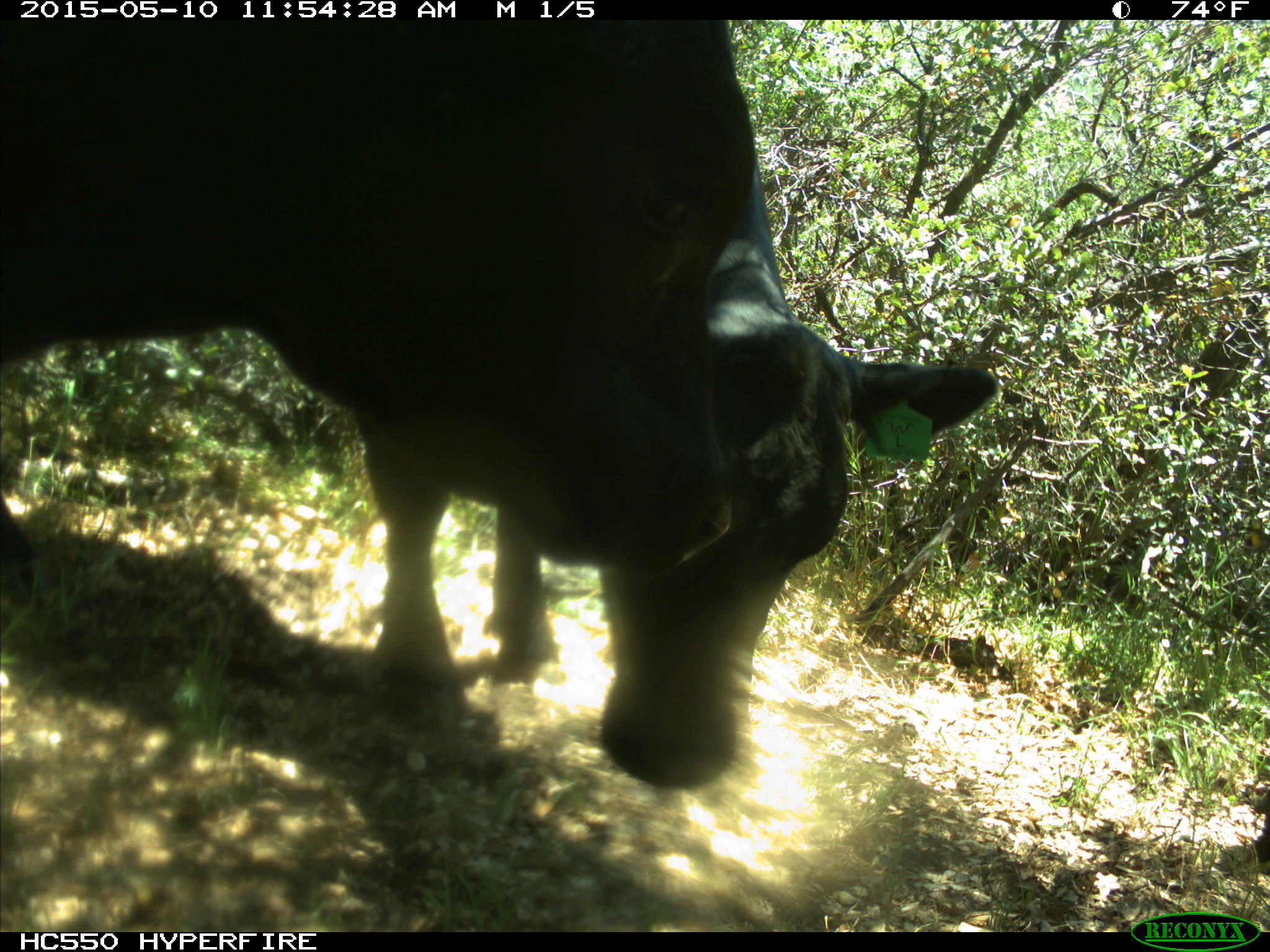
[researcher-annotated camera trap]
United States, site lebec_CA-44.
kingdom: Animalia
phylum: Chordata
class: Mammalia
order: Artiodactyla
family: Bovidae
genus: Bos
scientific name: Bos taurus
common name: domestic cow